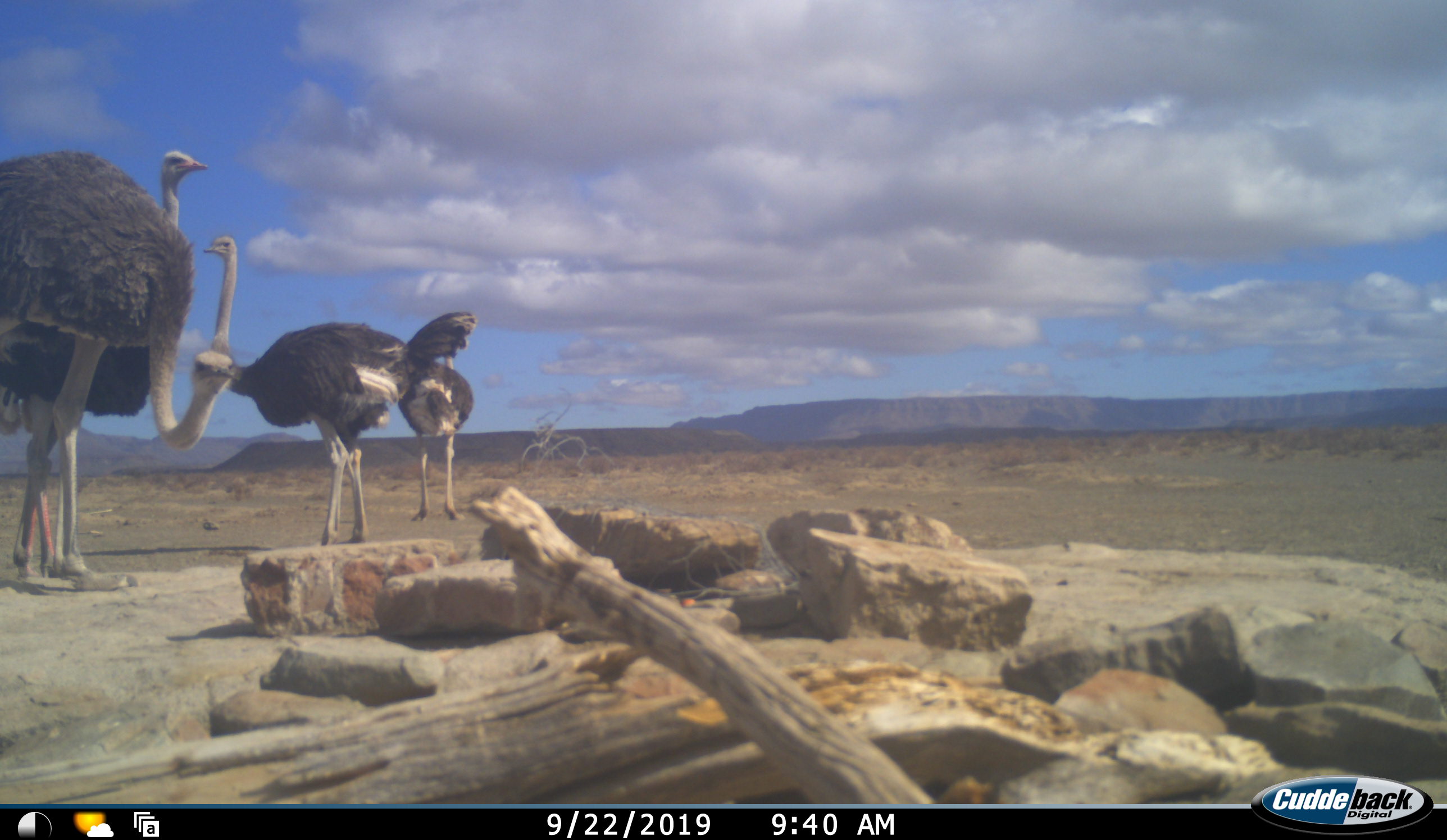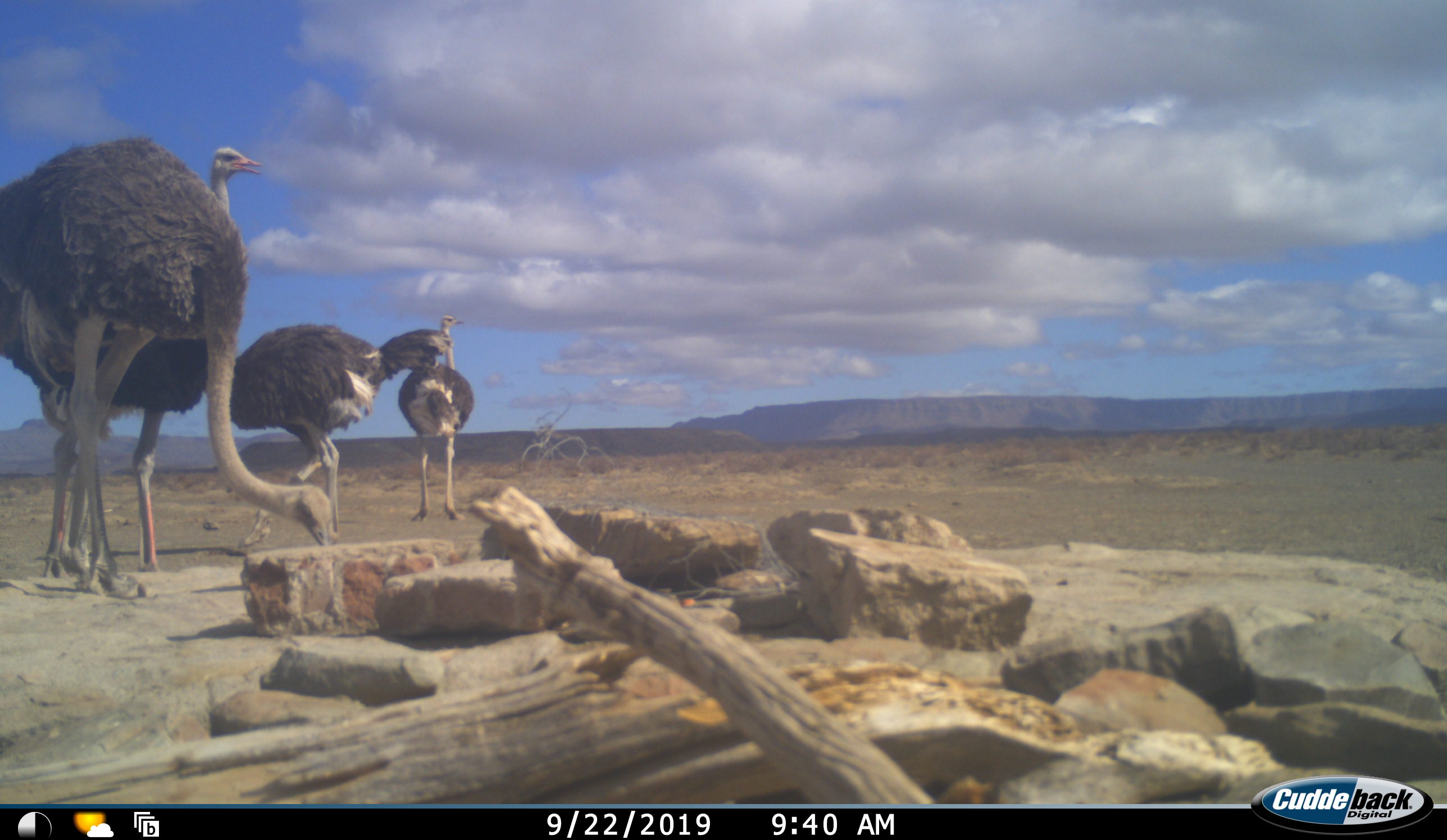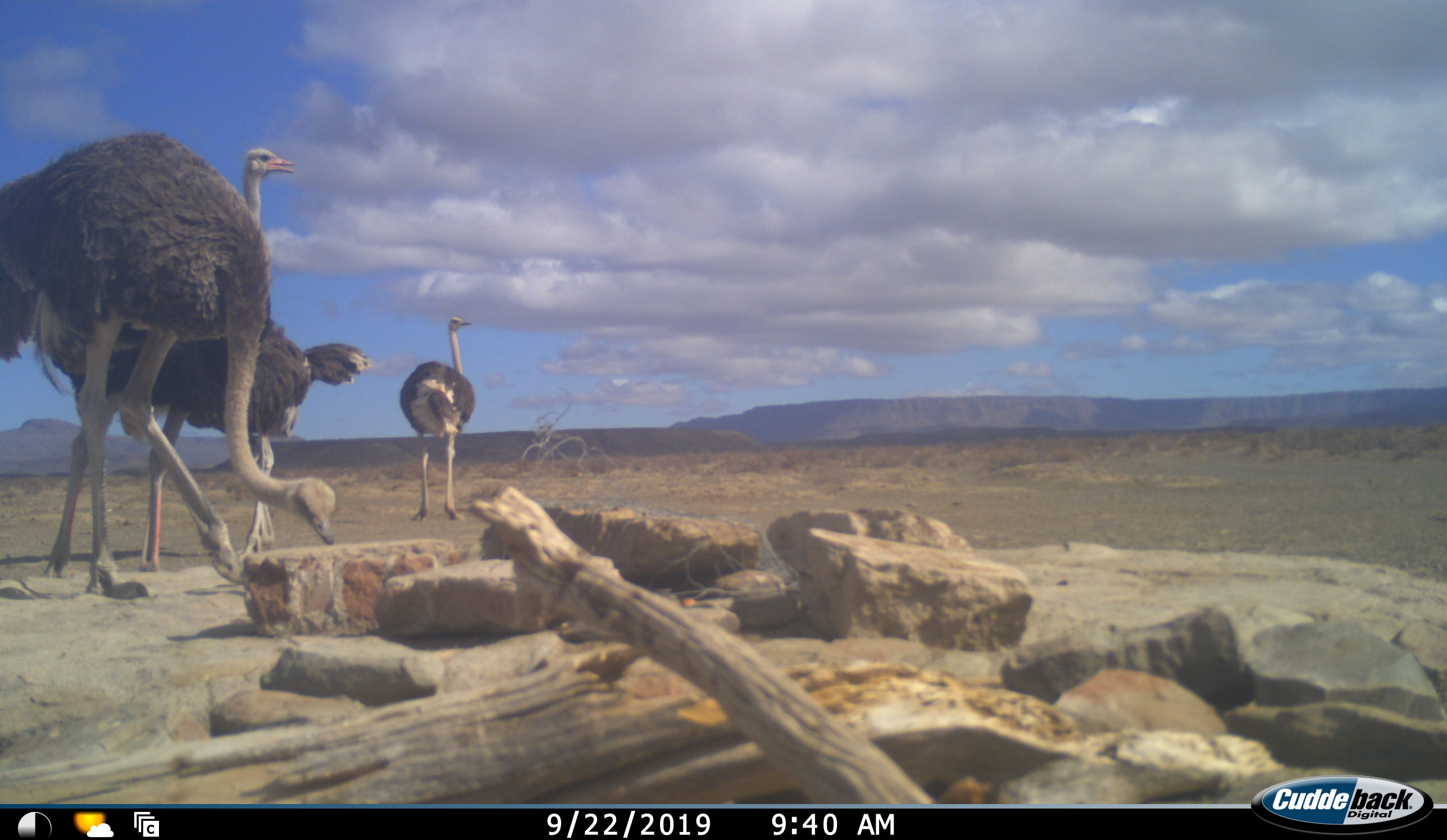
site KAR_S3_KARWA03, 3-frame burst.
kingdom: Animalia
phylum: Chordata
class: Aves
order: Struthioniformes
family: Struthionidae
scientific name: Struthionidae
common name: ostrich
Ostrich (Struthionidae), count 4. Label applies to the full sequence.